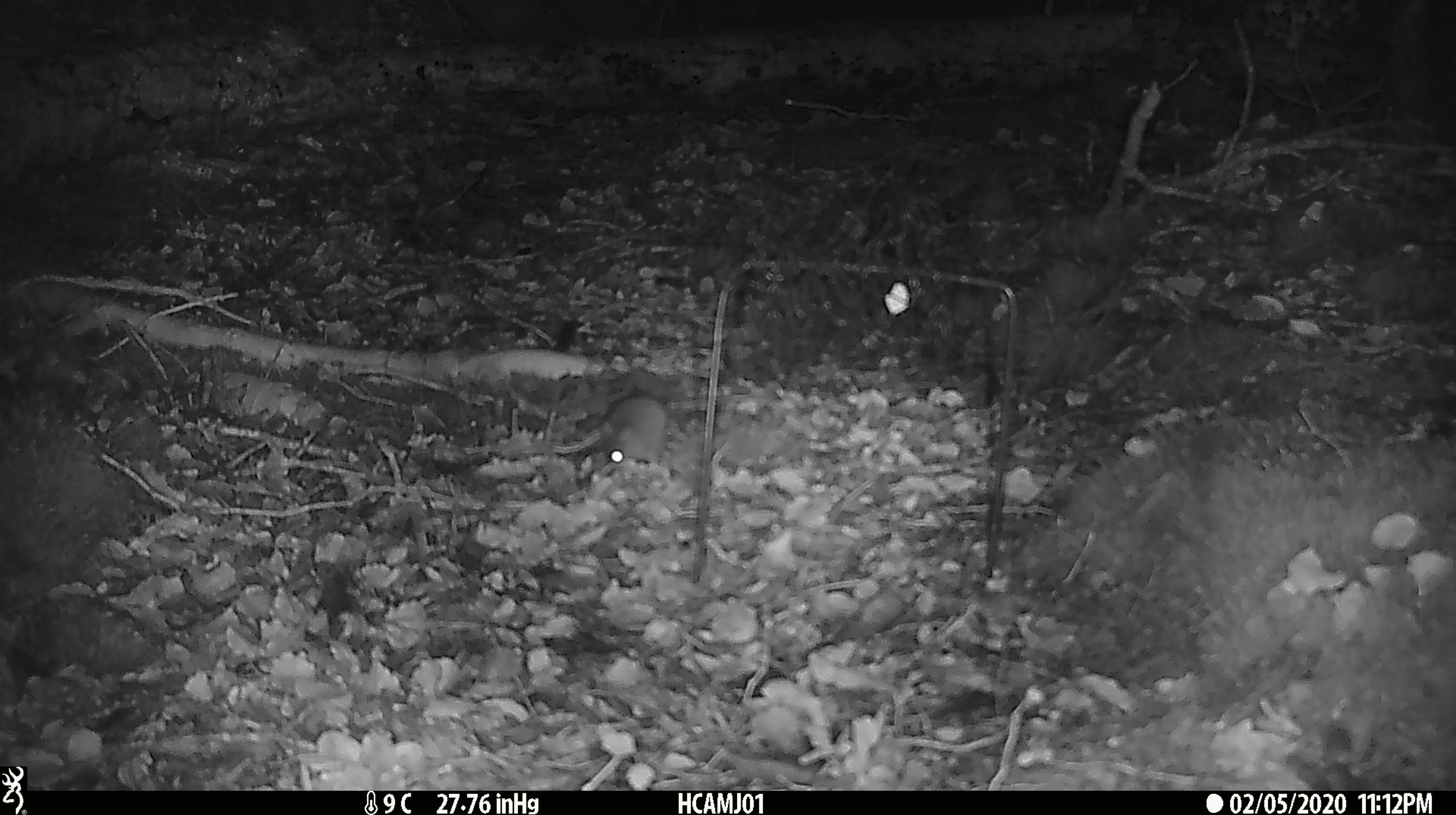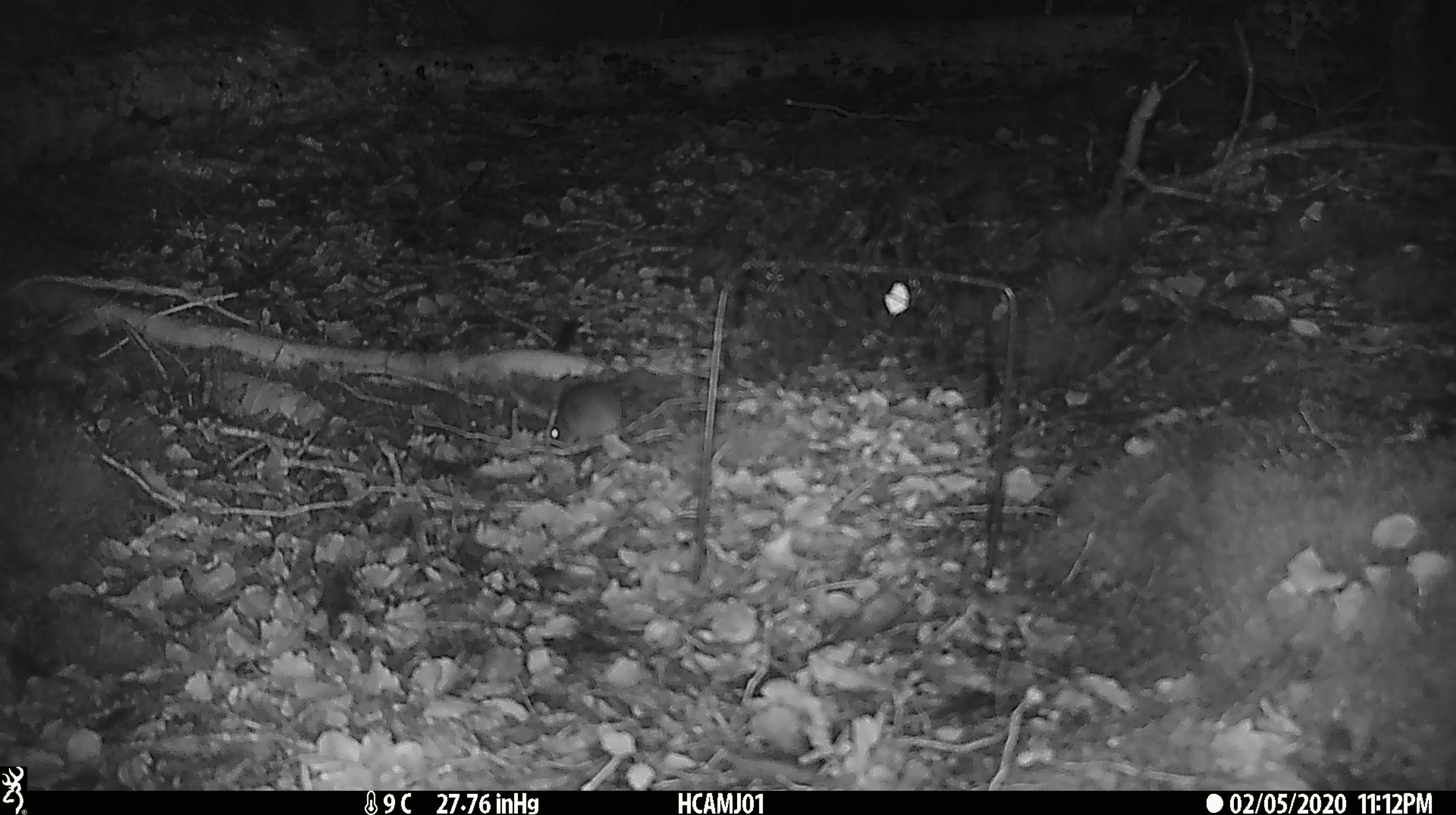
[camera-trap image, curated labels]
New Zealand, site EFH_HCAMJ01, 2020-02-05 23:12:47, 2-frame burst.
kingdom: Animalia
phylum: Chordata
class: Mammalia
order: Rodentia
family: Muridae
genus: Mus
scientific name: Mus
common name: mouse